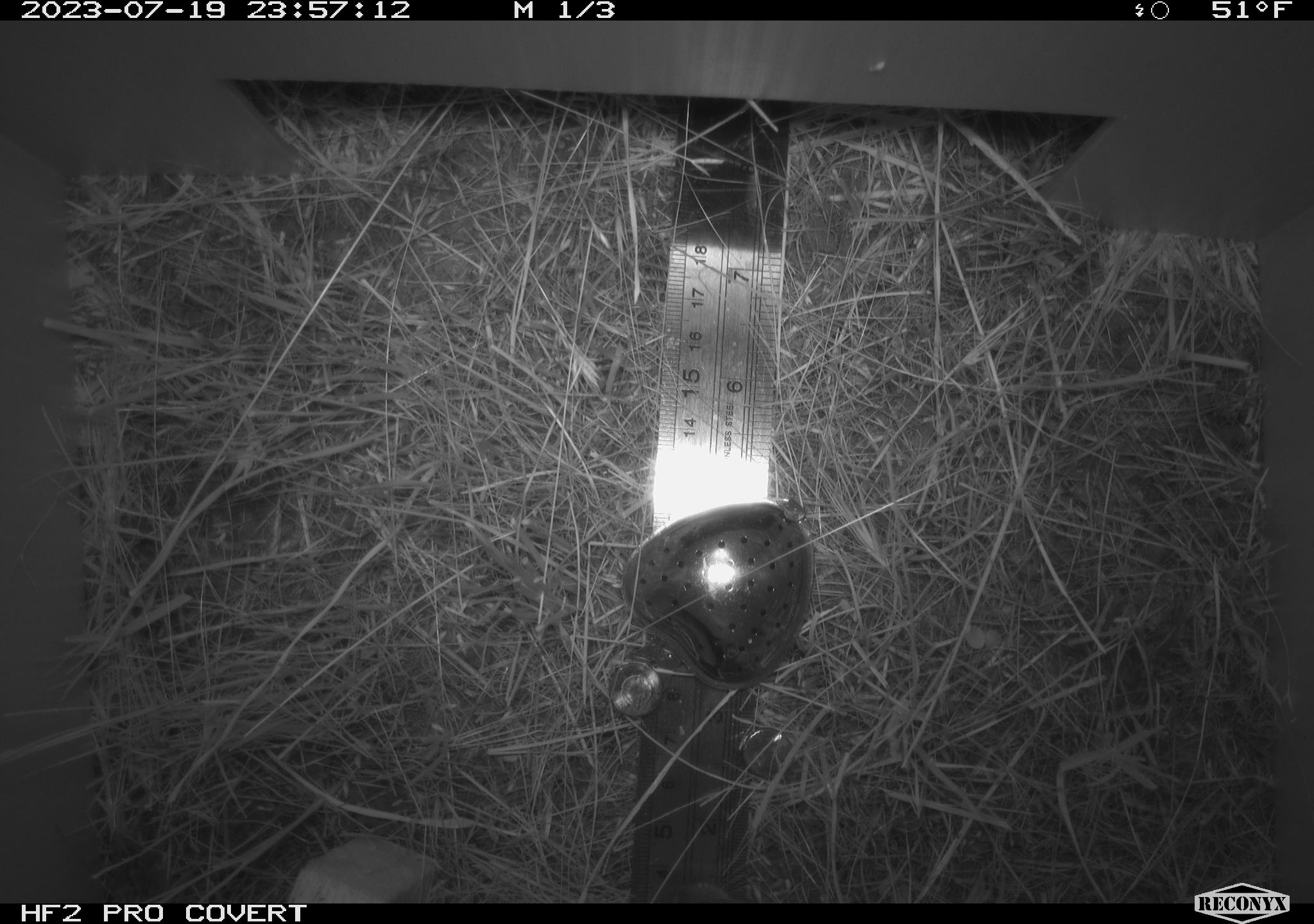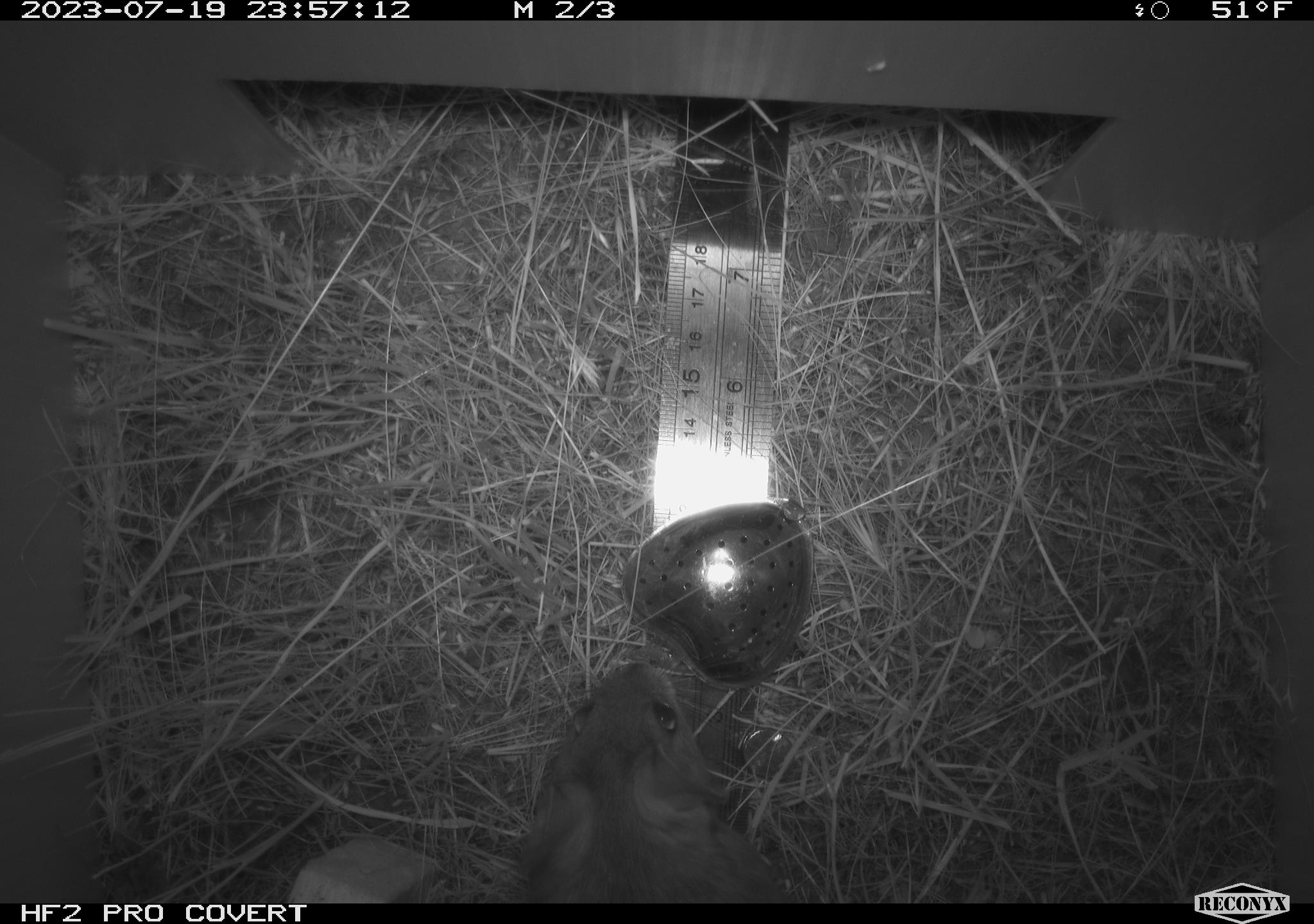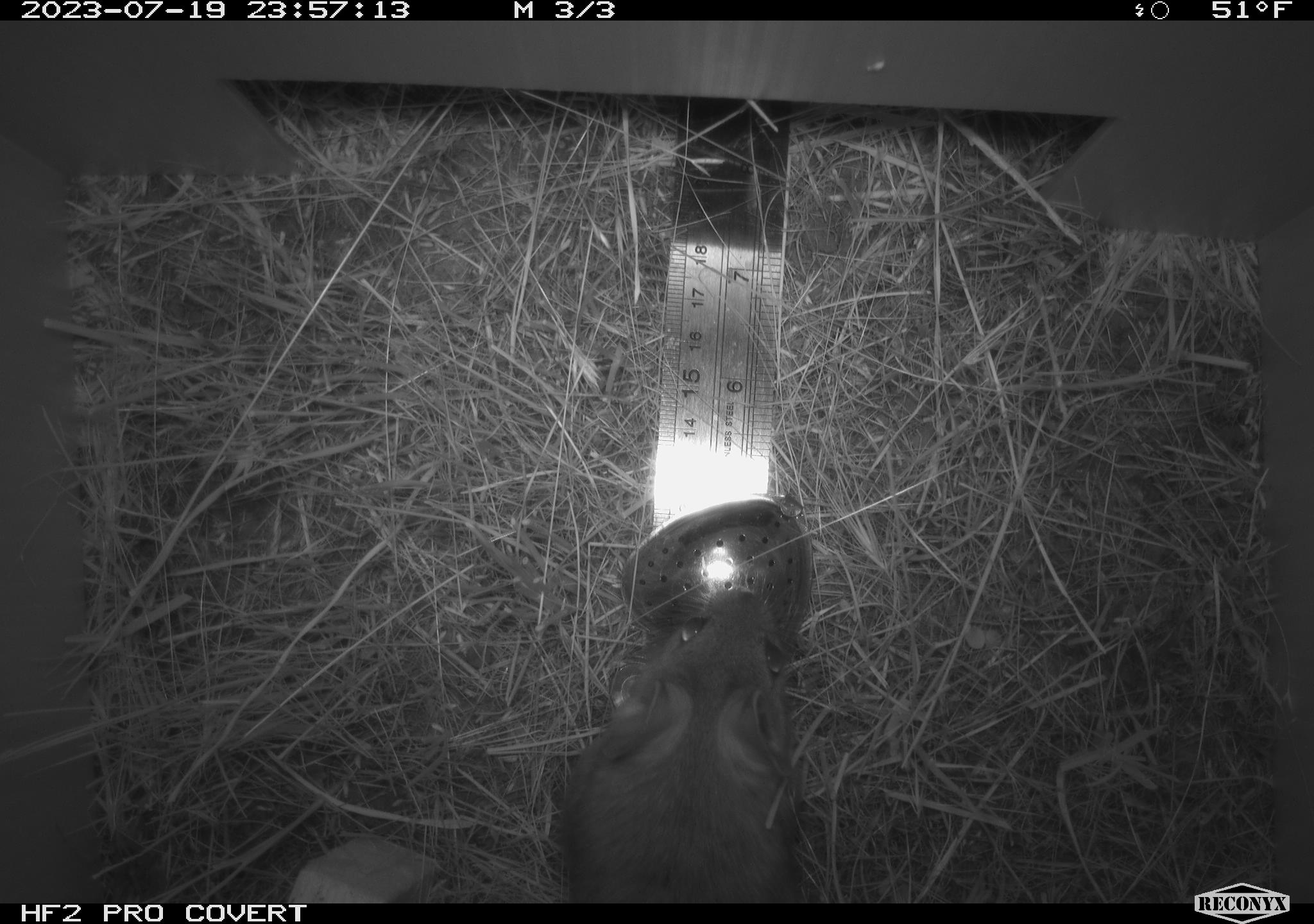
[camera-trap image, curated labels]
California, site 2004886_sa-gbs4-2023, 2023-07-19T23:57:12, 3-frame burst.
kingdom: Animalia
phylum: Chordata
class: Mammalia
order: Rodentia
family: Cricetidae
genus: Neotoma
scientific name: Neotoma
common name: pack rat or woodrat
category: neotoma species